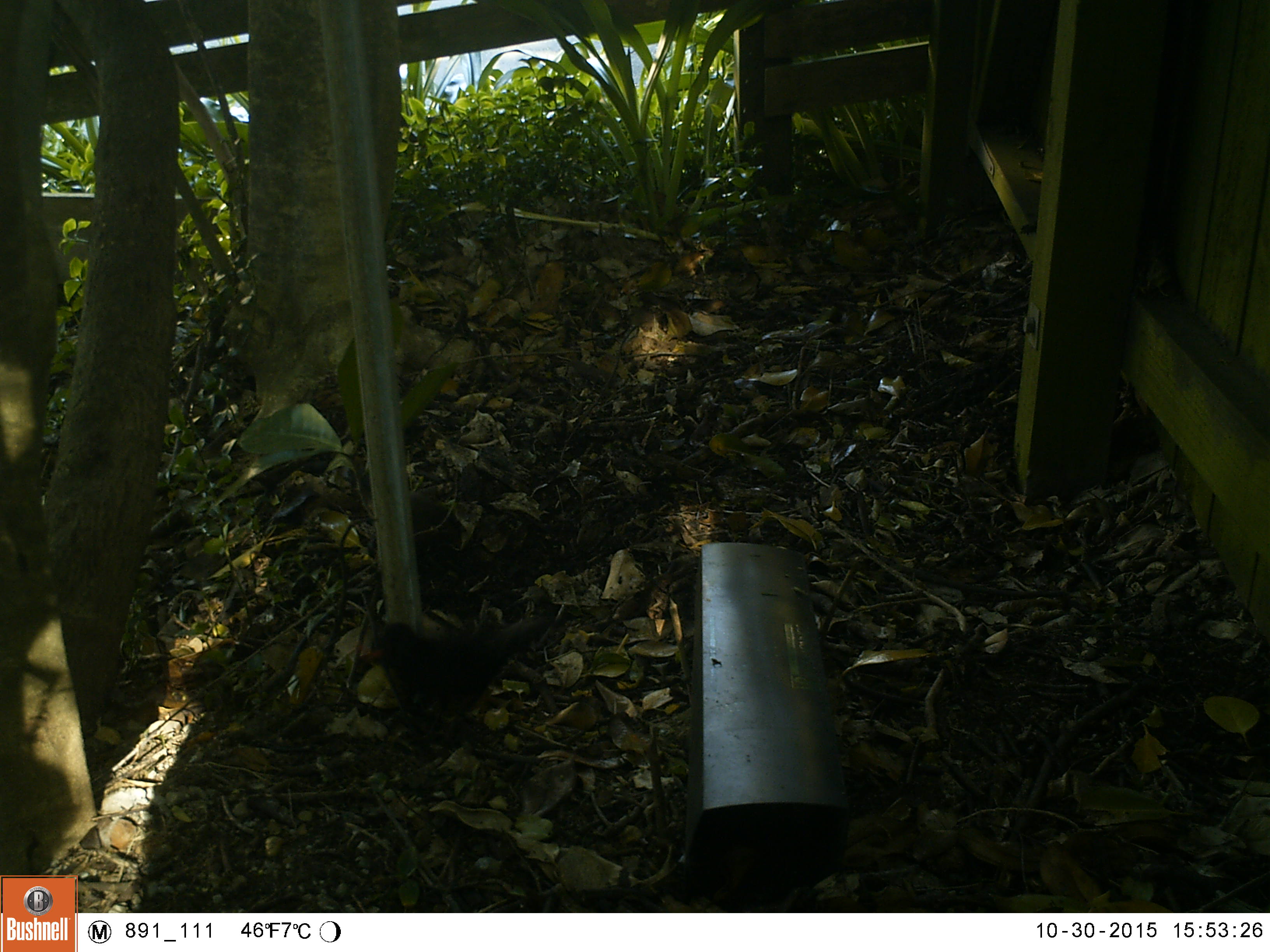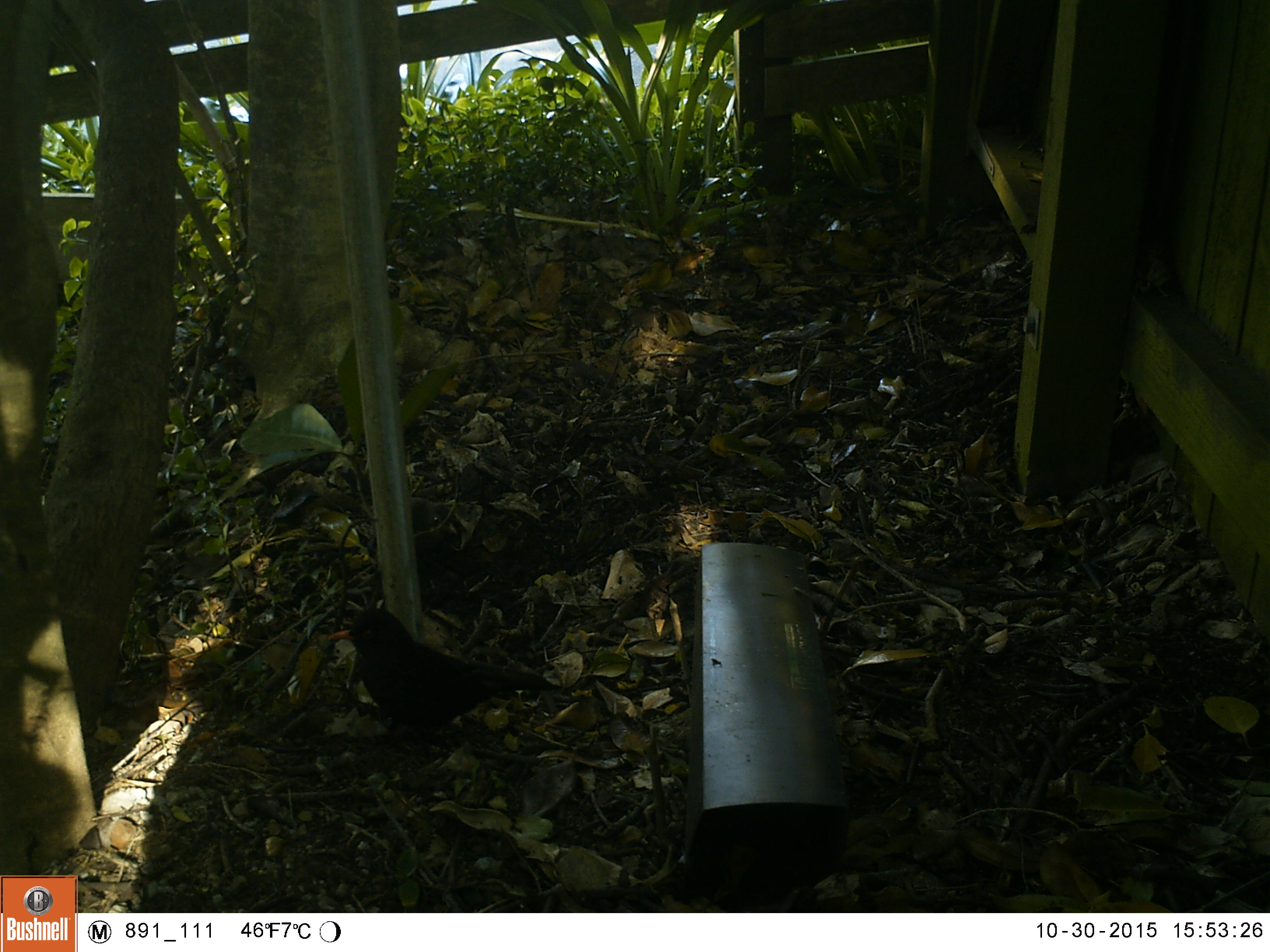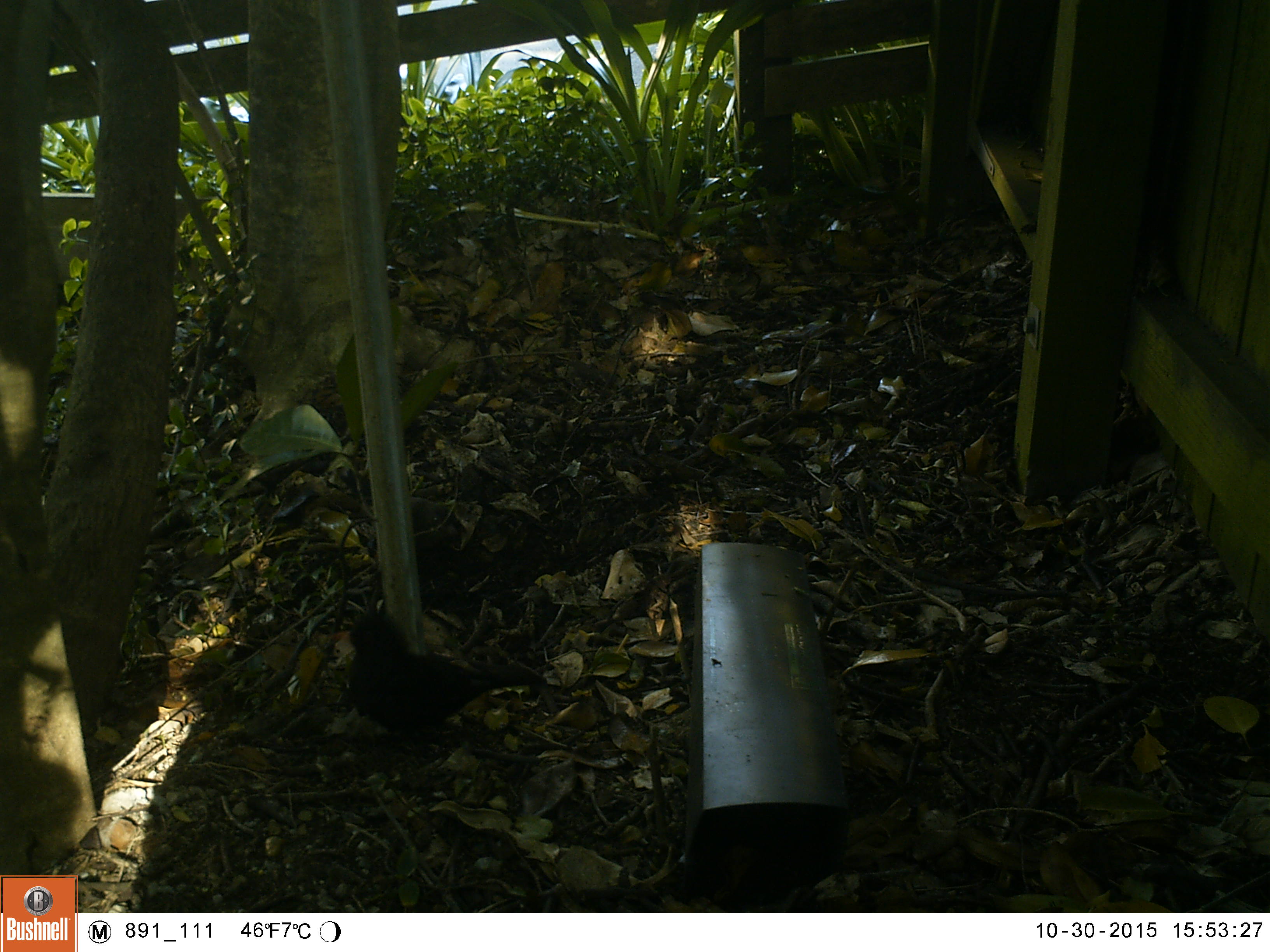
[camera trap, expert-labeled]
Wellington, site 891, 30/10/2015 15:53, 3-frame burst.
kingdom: Animalia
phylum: Chordata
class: Aves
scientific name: Aves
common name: bird